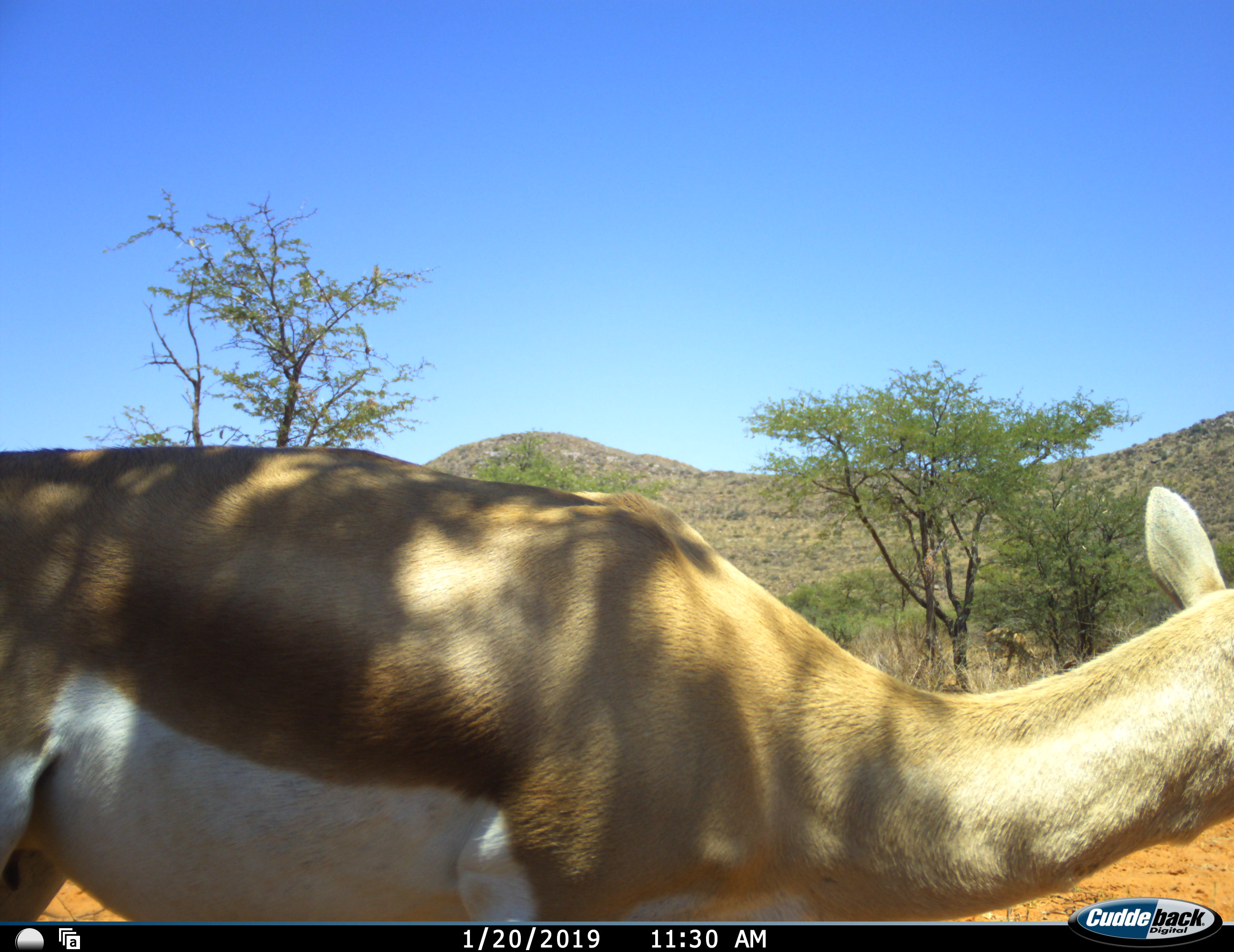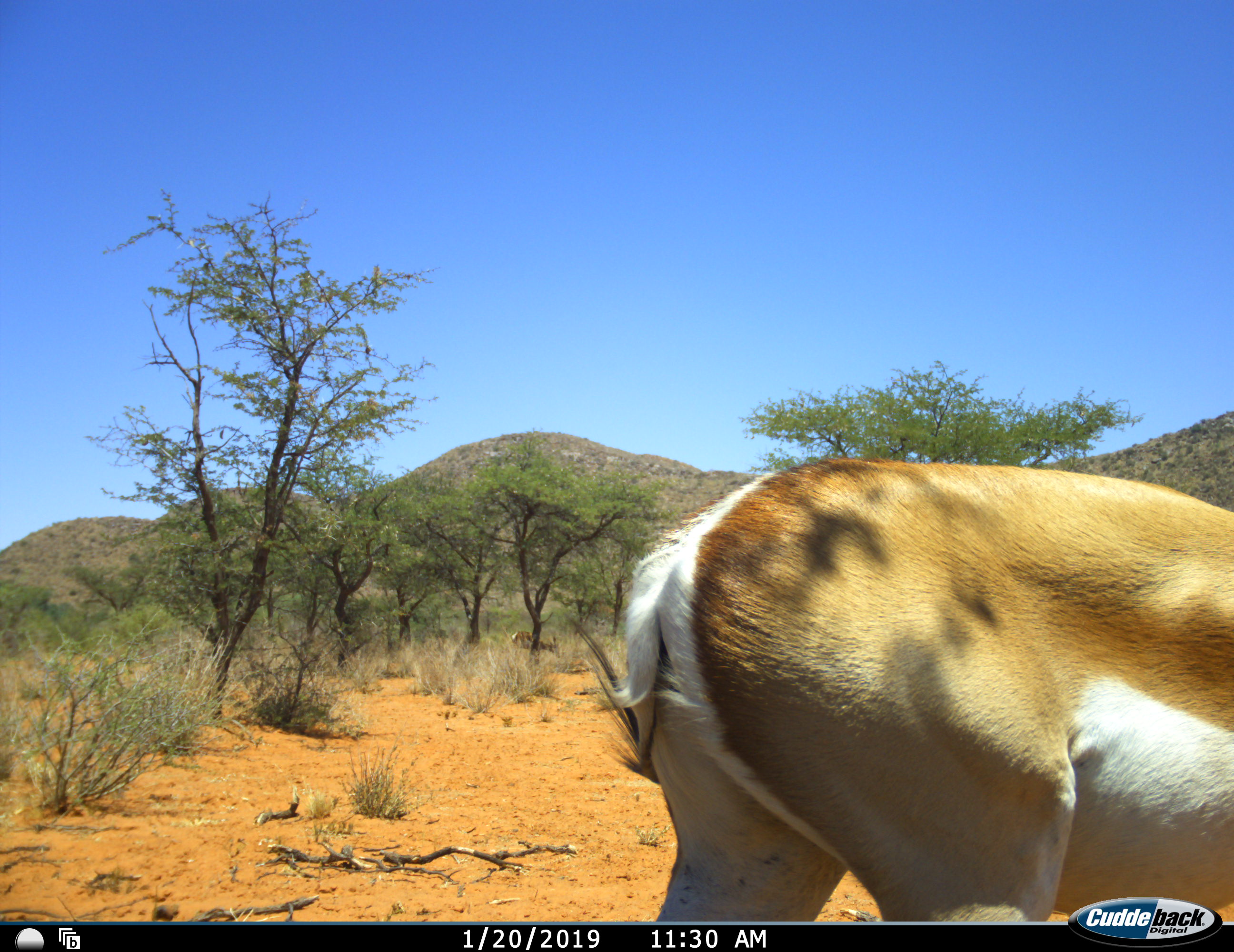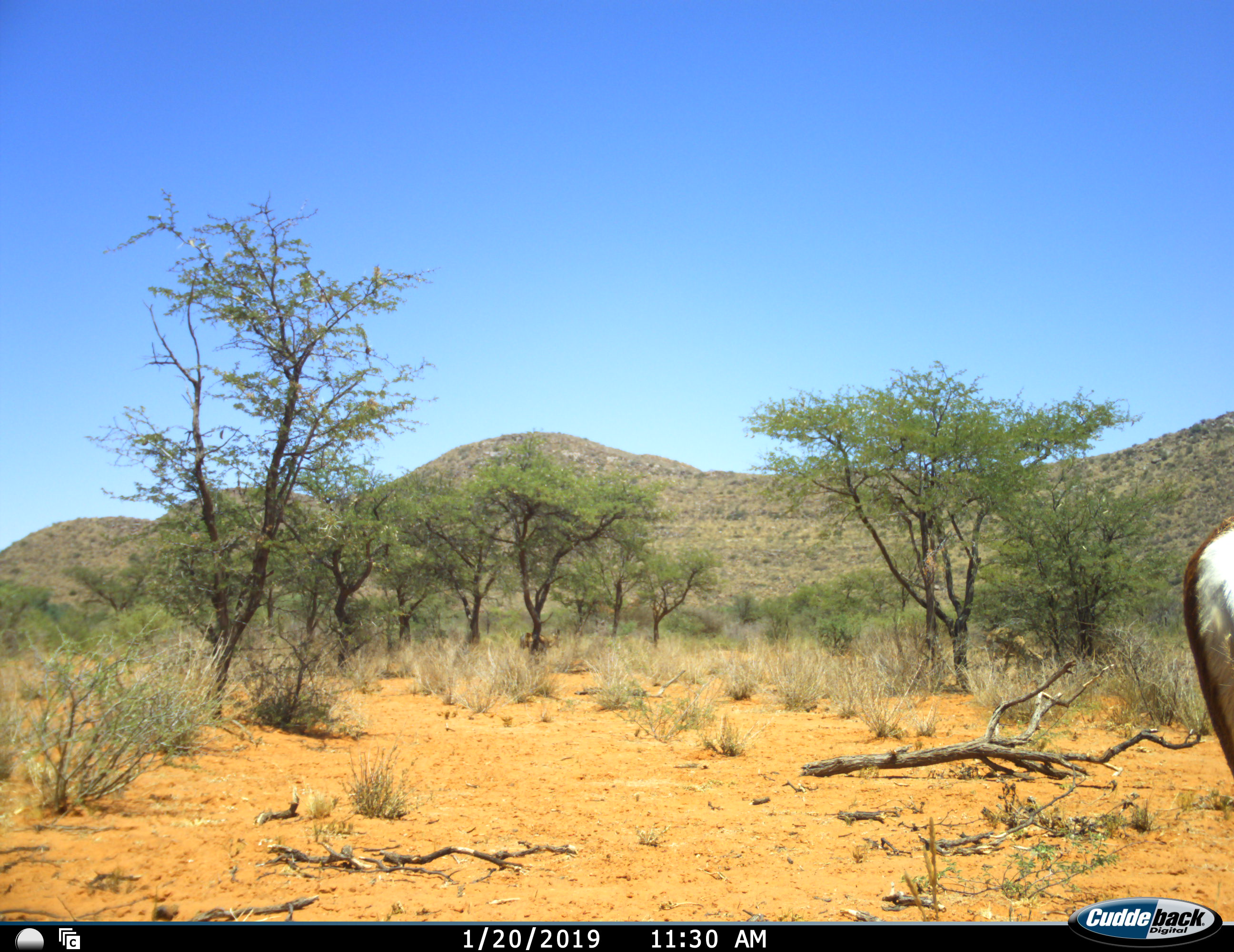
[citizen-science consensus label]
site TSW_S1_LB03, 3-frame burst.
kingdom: Animalia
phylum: Chordata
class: Mammalia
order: Artiodactyla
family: Bovidae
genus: Antidorcas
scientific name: Antidorcas marsupialis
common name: springbok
Springbok (Antidorcas marsupialis), count 1. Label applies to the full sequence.